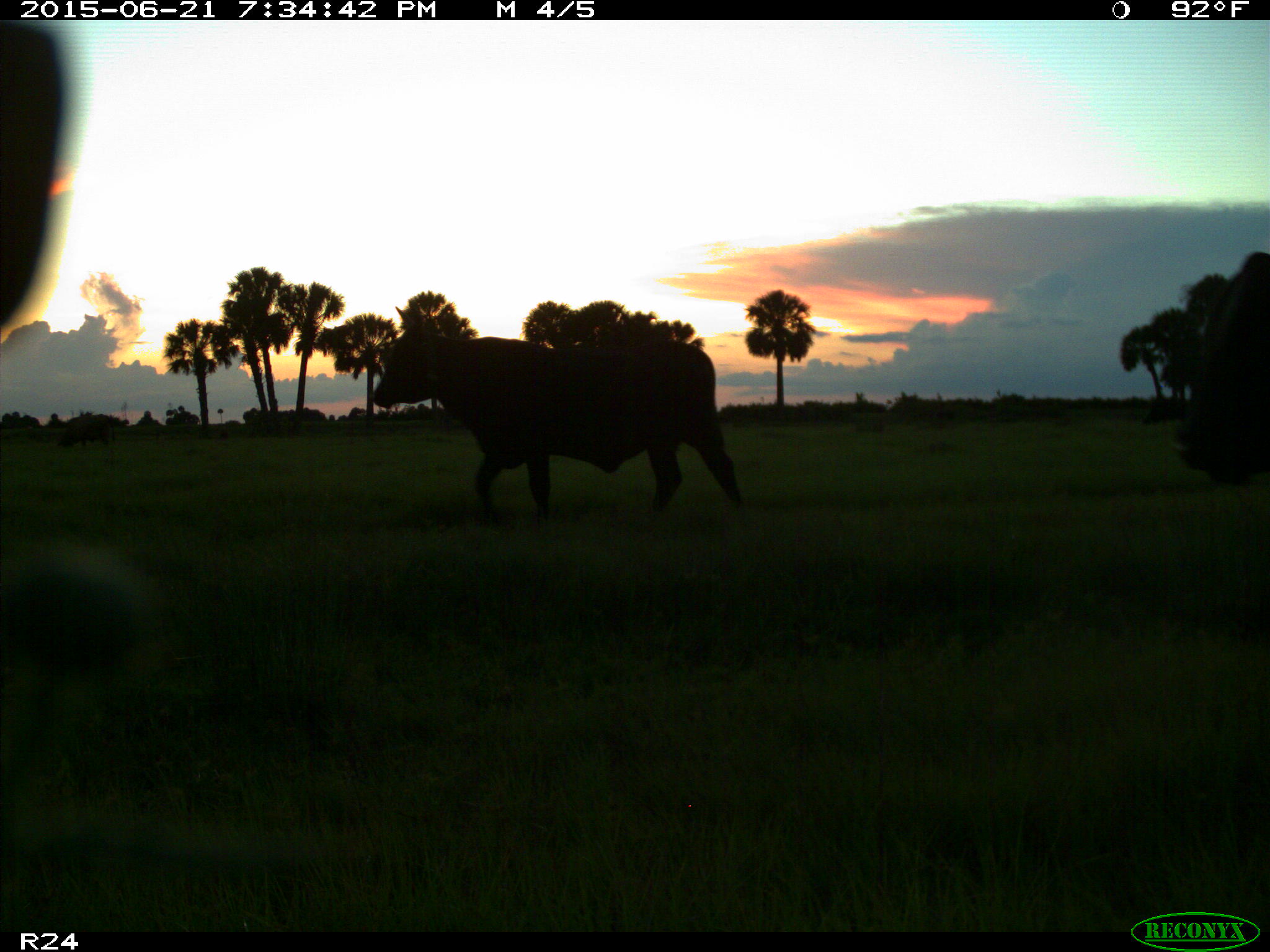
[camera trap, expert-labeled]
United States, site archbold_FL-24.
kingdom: Animalia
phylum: Chordata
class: Mammalia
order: Artiodactyla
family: Bovidae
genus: Bos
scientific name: Bos taurus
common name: domestic cow